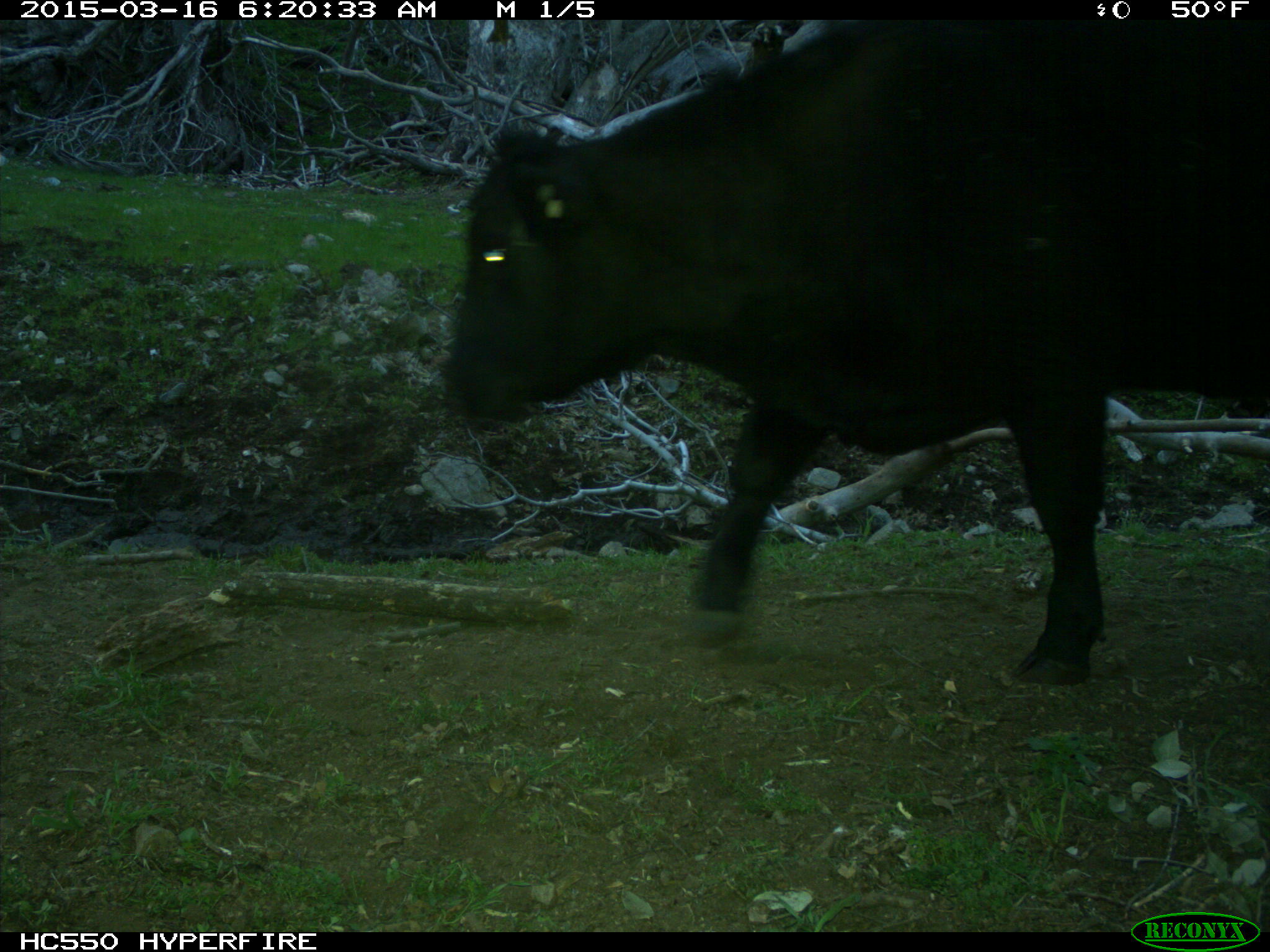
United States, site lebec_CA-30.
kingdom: Animalia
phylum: Chordata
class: Mammalia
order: Artiodactyla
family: Bovidae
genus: Bos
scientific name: Bos taurus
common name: domestic cow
Bos taurus (domestic cow).